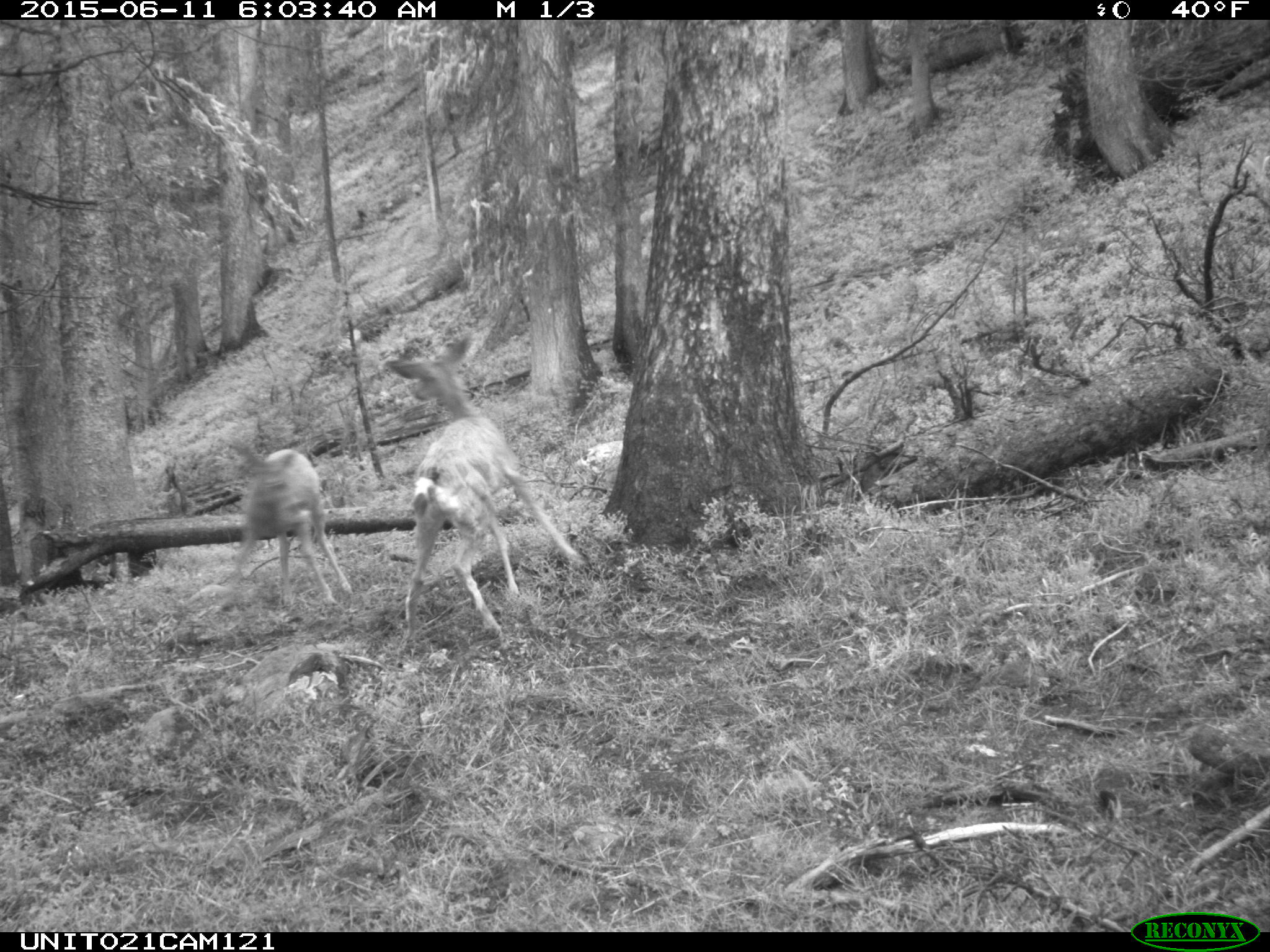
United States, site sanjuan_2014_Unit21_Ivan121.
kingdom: Animalia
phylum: Chordata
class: Mammalia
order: Artiodactyla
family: Cervidae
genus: Odocoileus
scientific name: Odocoileus hemionus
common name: mule deer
Odocoileus hemionus (mule deer).